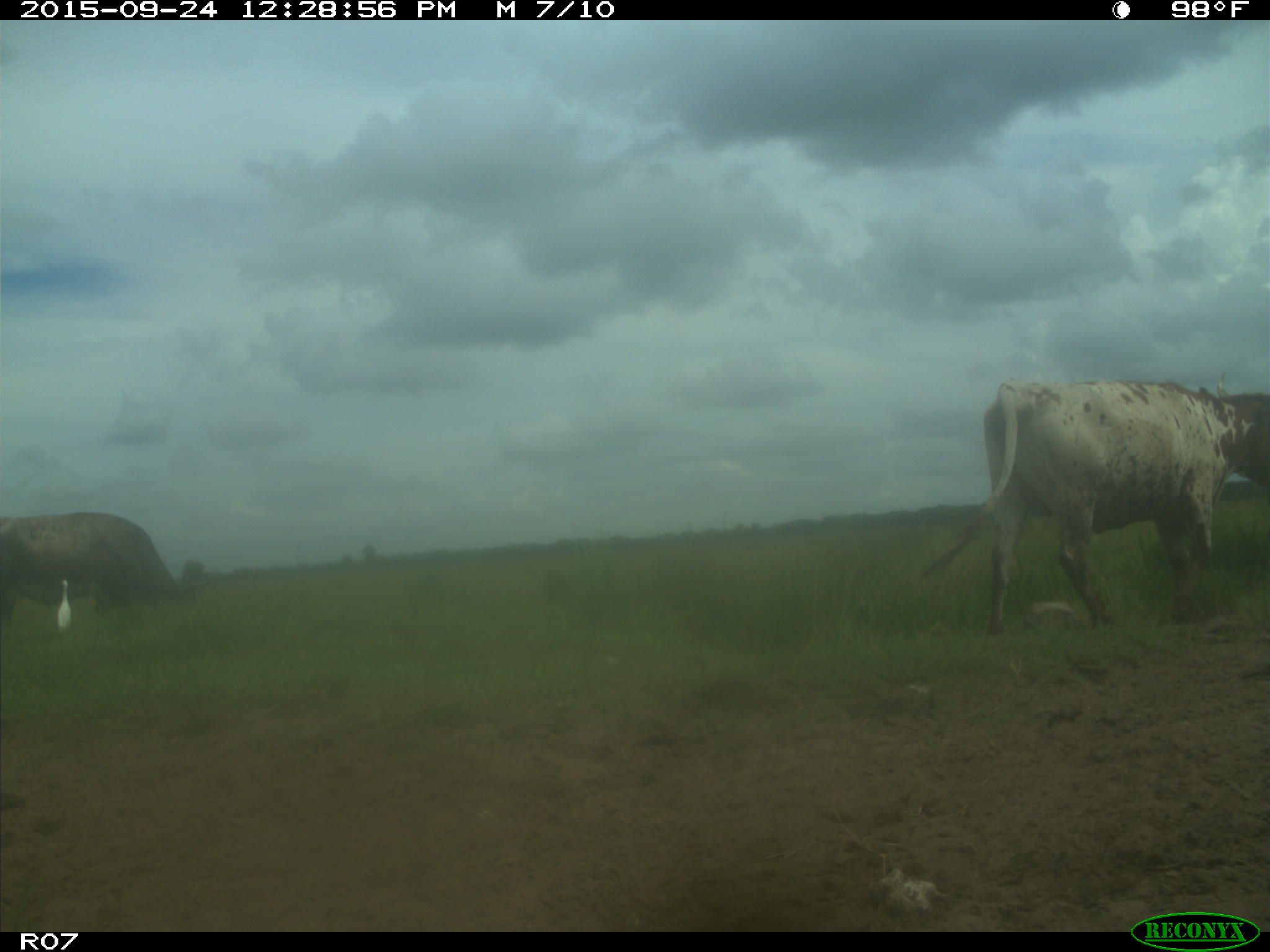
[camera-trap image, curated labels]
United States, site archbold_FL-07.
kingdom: Animalia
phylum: Chordata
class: Mammalia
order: Artiodactyla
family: Bovidae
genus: Bos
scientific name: Bos taurus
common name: domestic cow